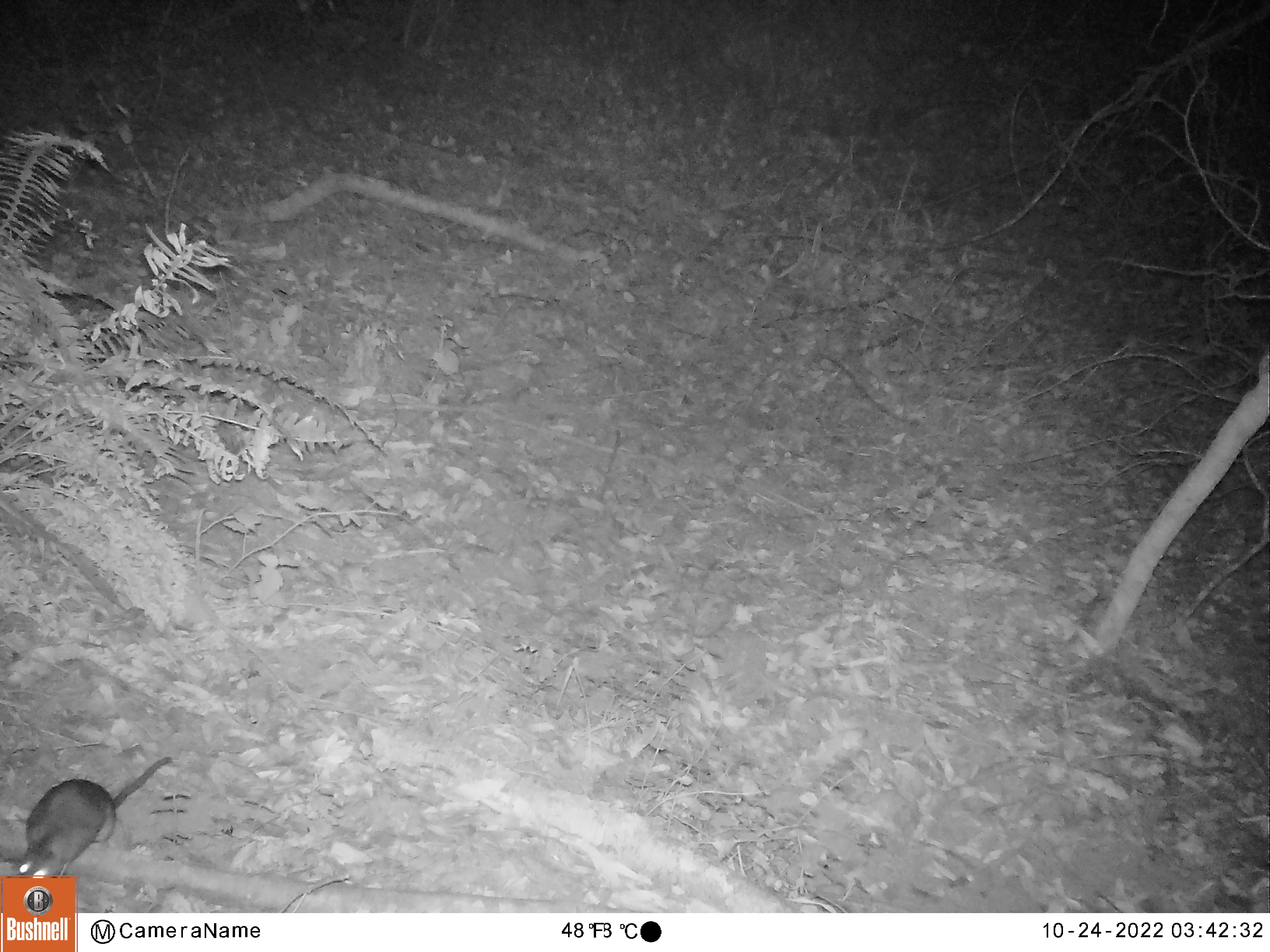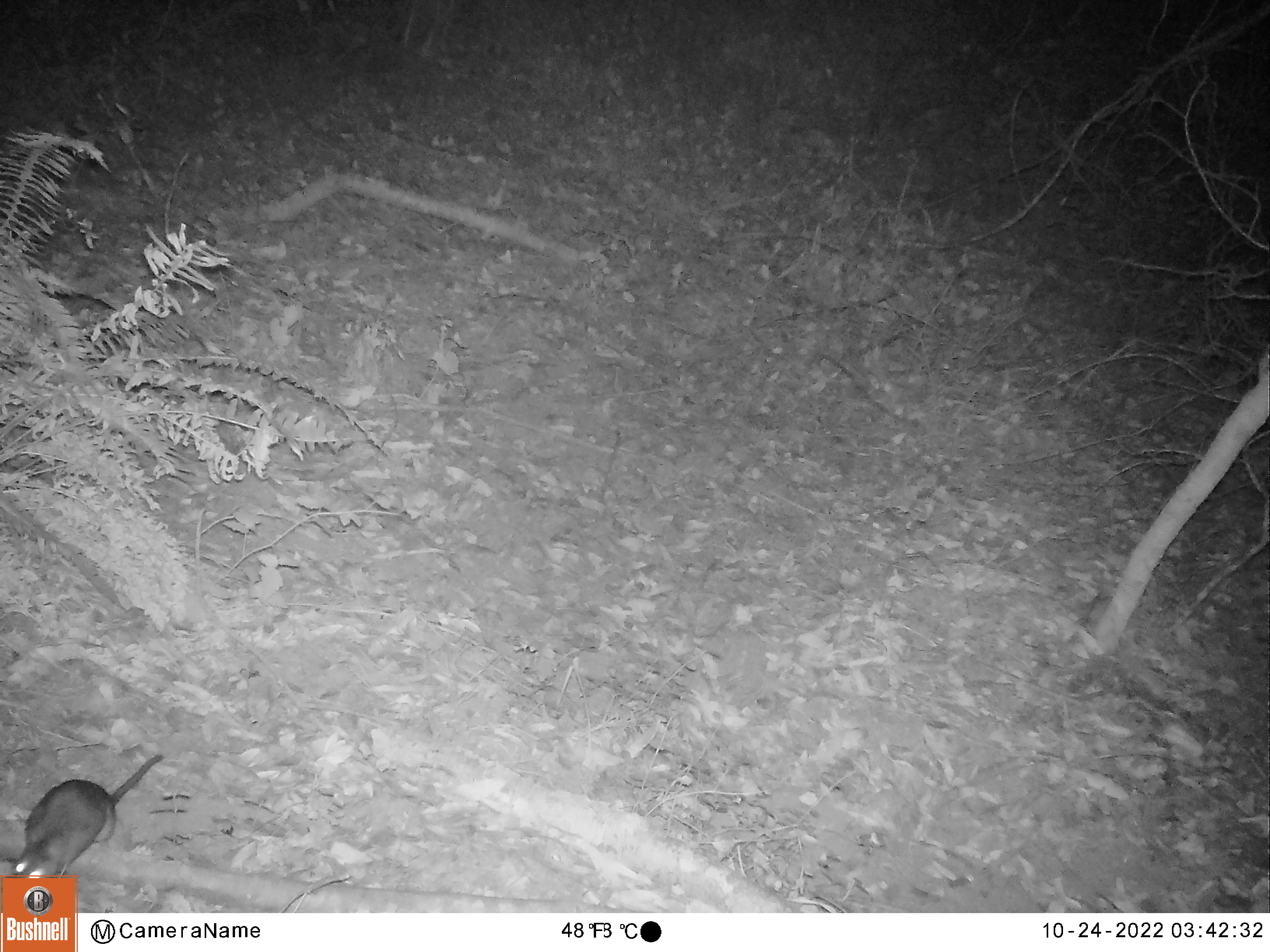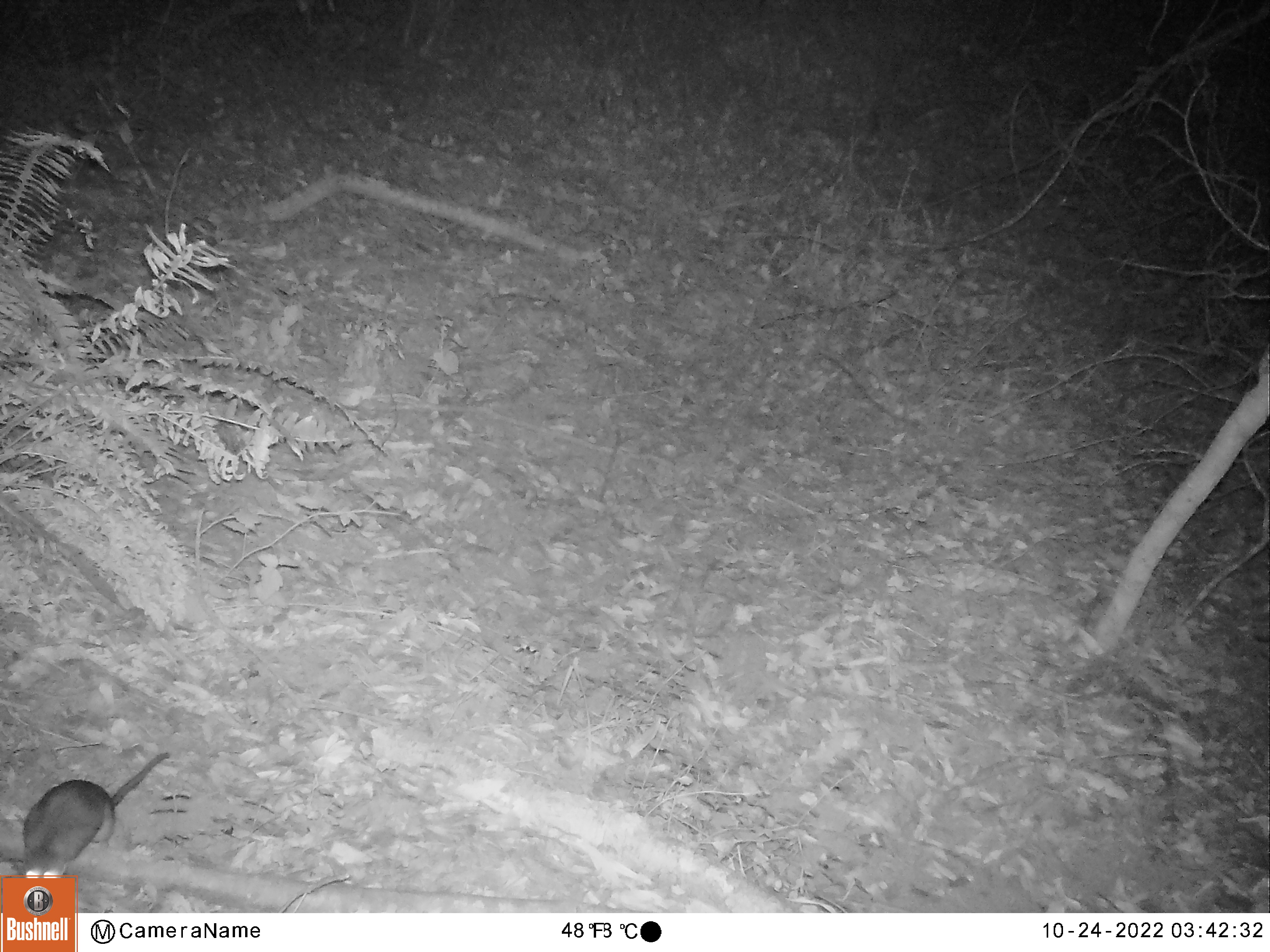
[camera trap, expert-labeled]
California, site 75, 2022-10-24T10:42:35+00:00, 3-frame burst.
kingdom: Animalia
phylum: Chordata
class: Mammalia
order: Rodentia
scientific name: Rodentia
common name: mouse or rat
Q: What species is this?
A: Mouse or rat (Rodentia).